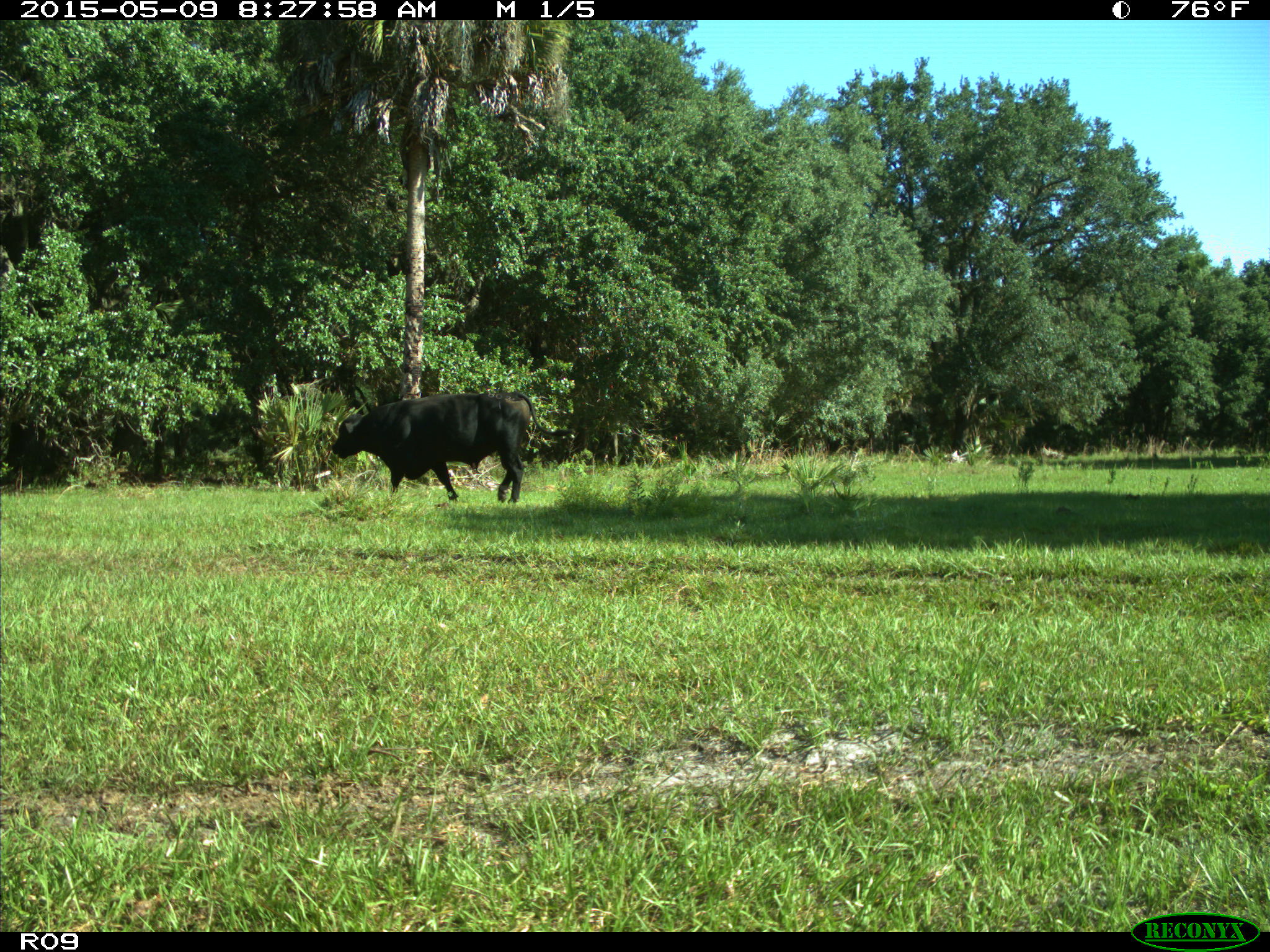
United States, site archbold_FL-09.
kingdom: Animalia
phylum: Chordata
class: Mammalia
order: Artiodactyla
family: Bovidae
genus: Bos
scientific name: Bos taurus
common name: domestic cow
Bos taurus (domestic cow).